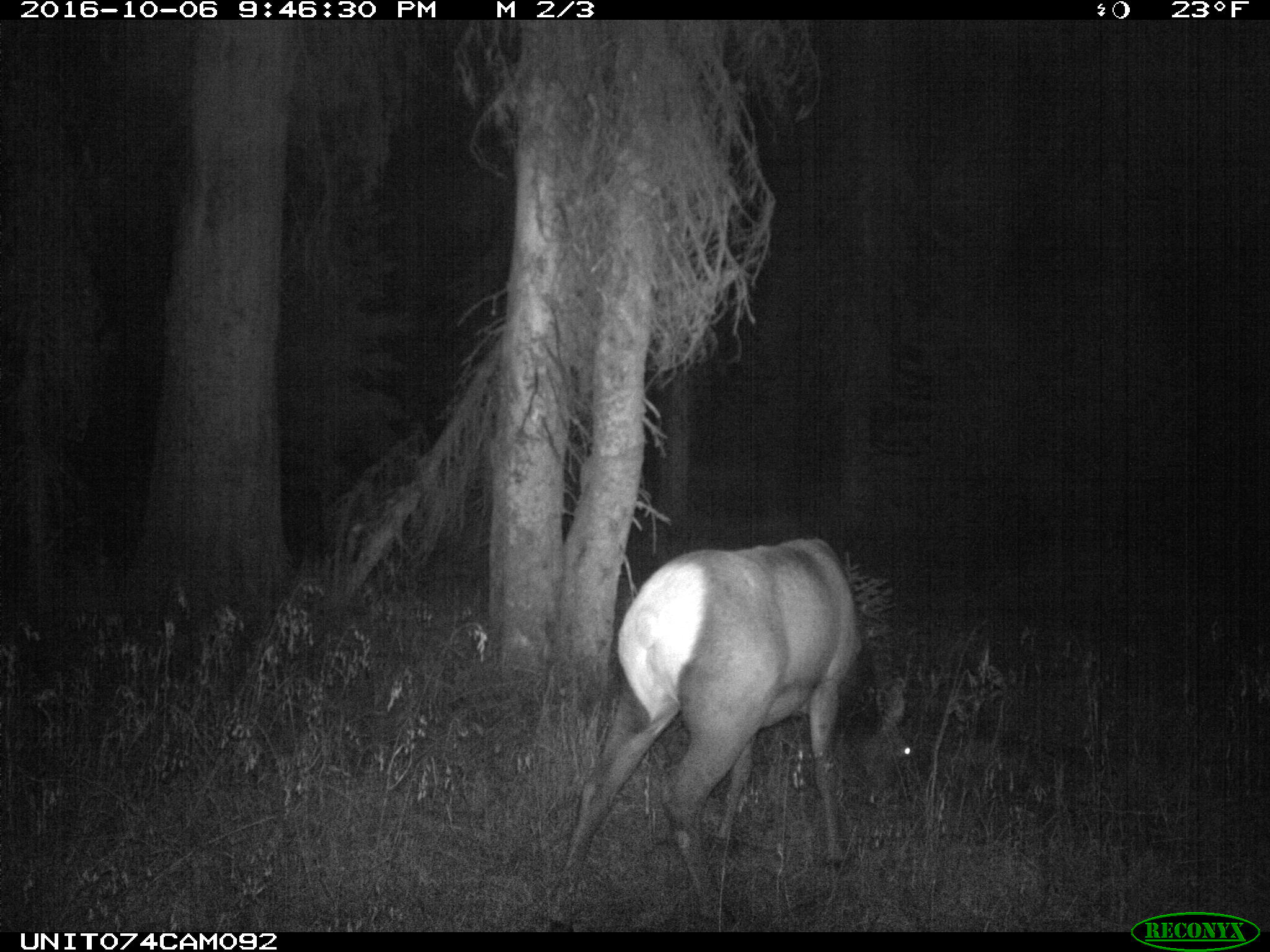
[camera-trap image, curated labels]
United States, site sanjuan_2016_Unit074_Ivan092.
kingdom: Animalia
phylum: Chordata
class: Mammalia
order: Artiodactyla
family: Cervidae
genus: Cervus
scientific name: Cervus elaphus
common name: red deer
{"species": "Cervus elaphus (red deer)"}